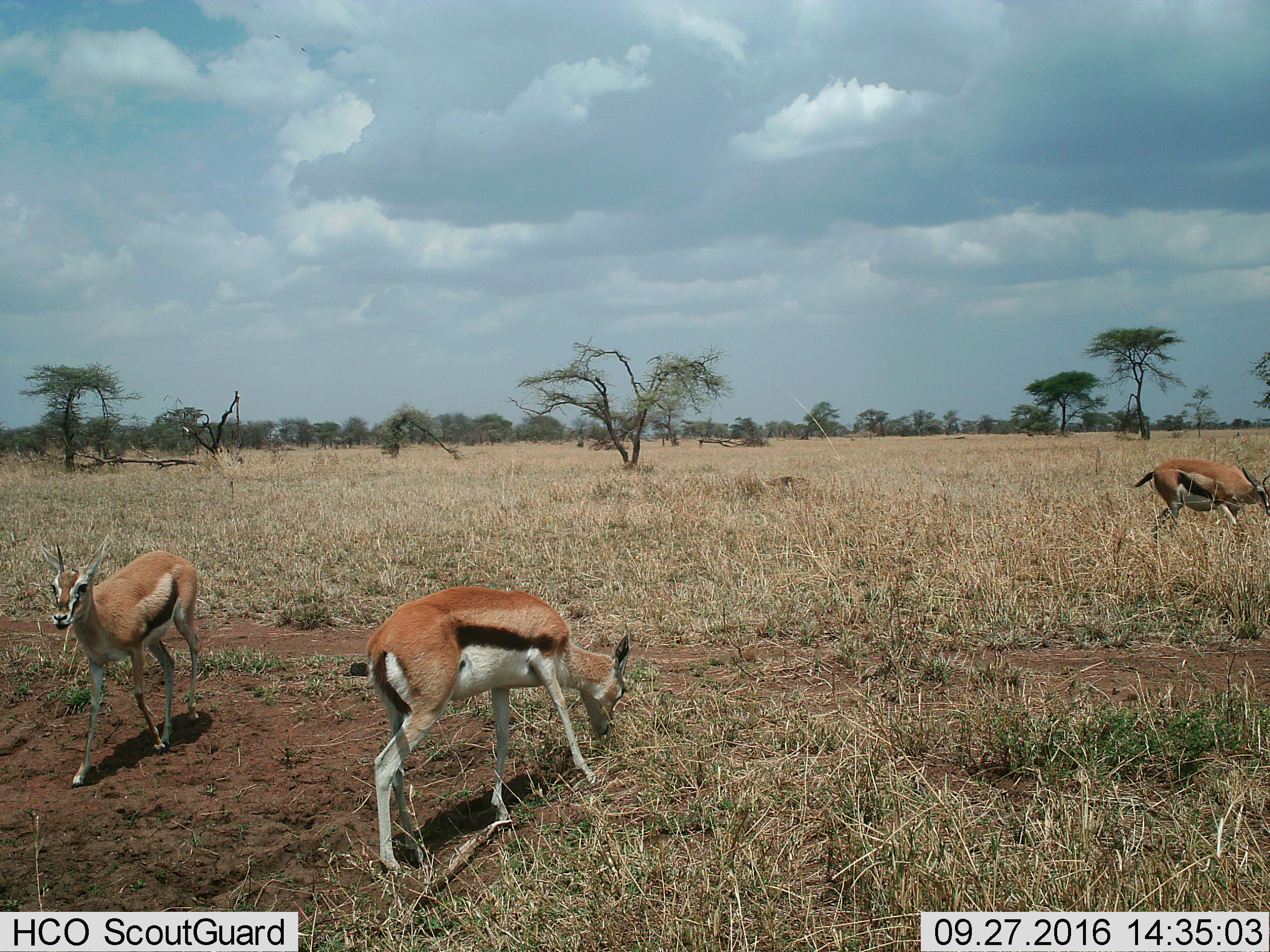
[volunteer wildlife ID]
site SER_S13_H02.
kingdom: Animalia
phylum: Chordata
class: Mammalia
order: Artiodactyla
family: Bovidae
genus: Eudorcas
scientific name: Eudorcas thomsonii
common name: thomson's gazelle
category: gazellethomsons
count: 3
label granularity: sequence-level